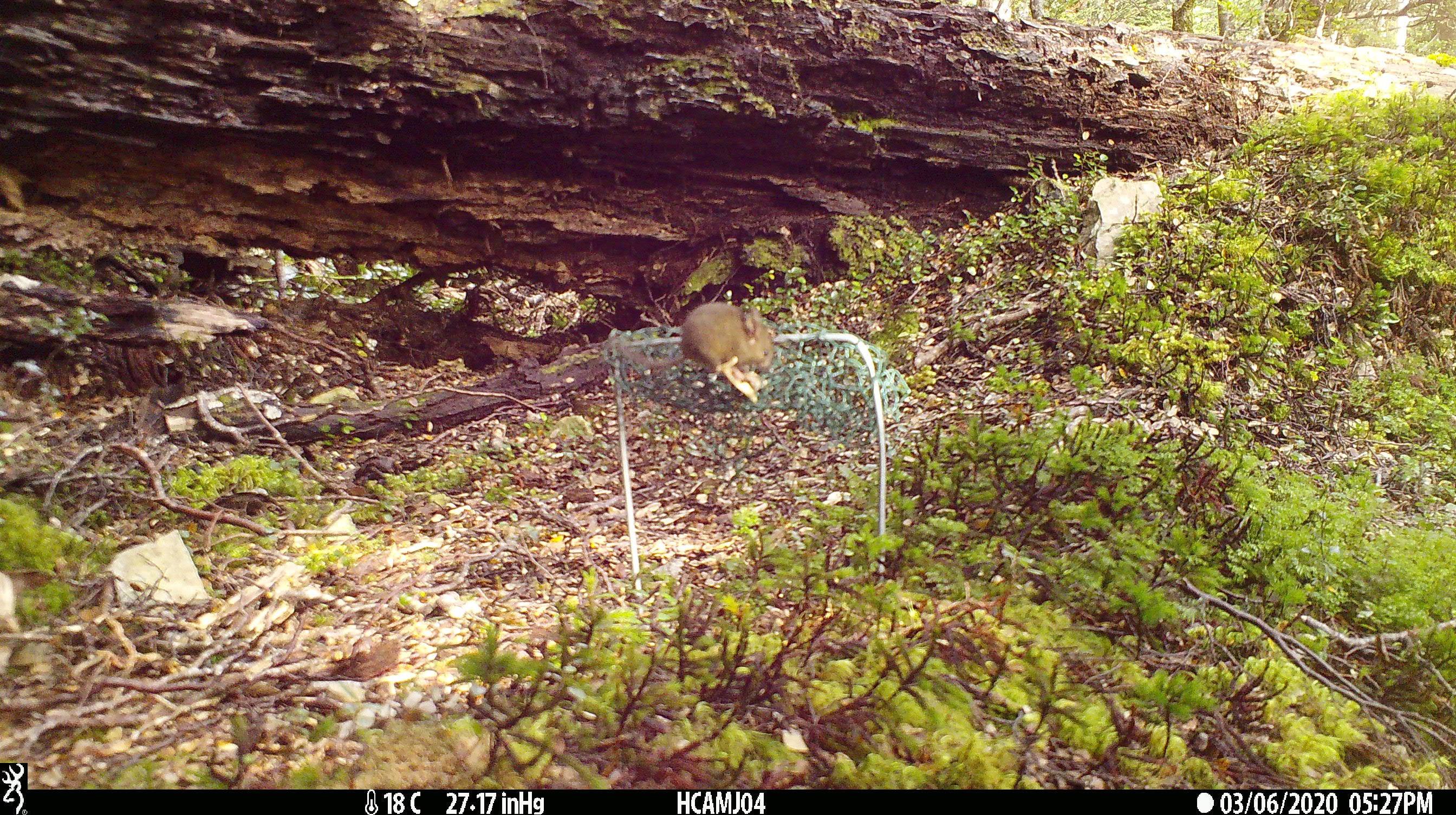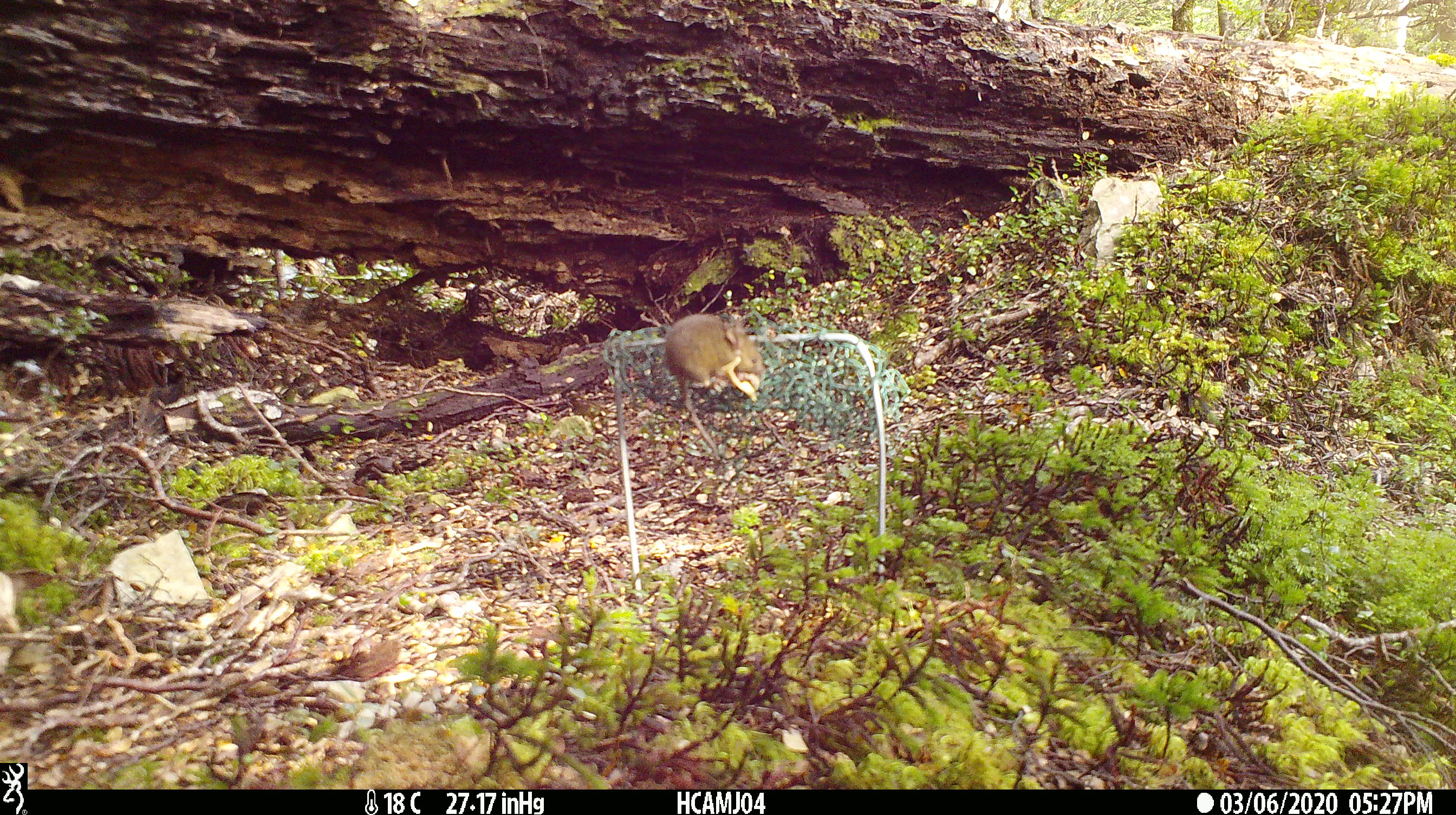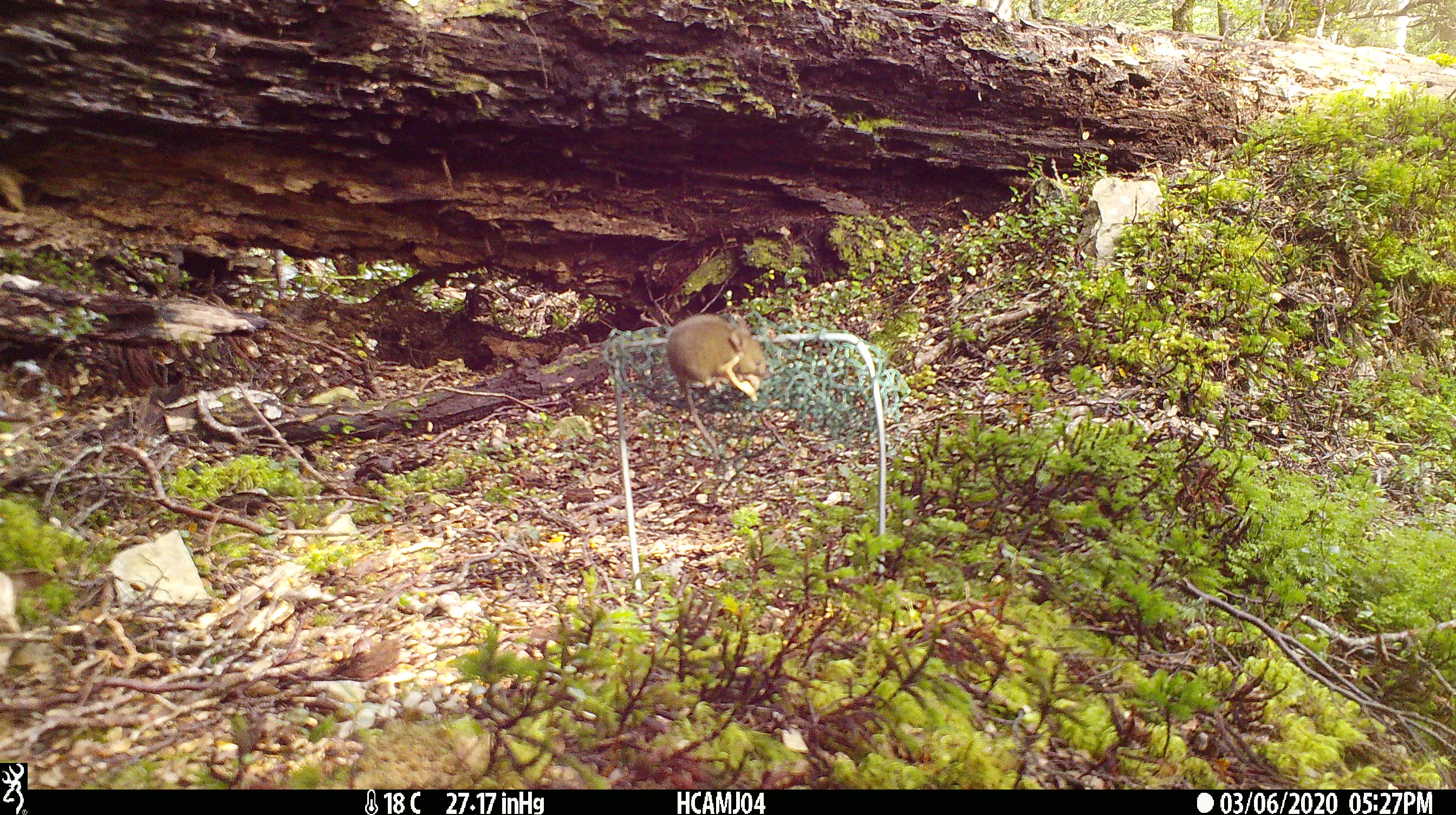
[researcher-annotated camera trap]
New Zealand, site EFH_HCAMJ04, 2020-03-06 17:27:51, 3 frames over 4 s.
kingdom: Animalia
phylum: Chordata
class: Mammalia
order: Rodentia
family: Muridae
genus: Mus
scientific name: Mus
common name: mouse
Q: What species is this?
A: Mouse (Mus).